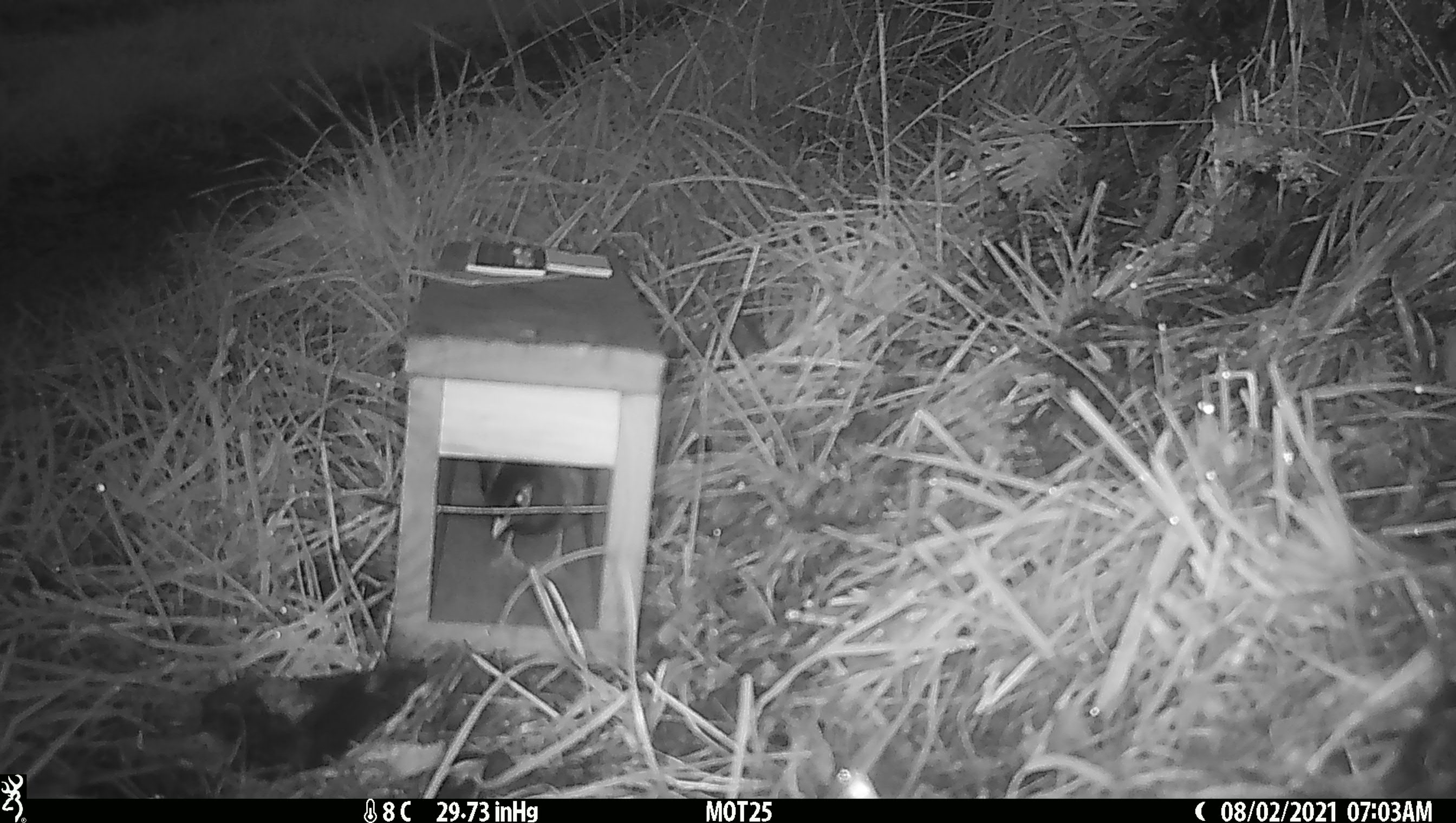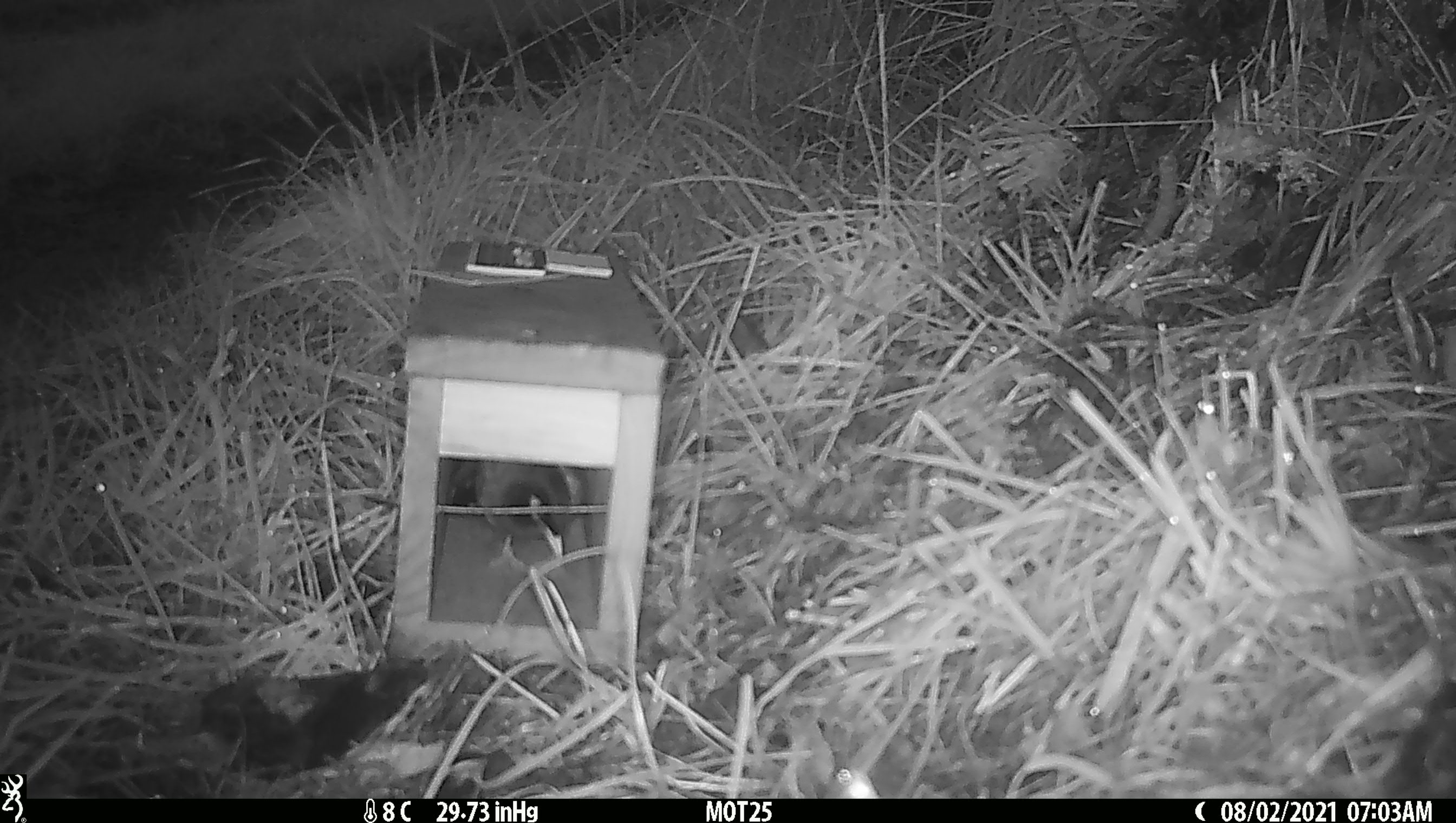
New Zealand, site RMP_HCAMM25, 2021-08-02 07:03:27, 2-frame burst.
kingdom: Animalia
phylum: Chordata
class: Aves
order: Passeriformes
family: Sturnidae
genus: Acridotheres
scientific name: Acridotheres tristis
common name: common myna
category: myna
Myna (common myna) (Acridotheres tristis).